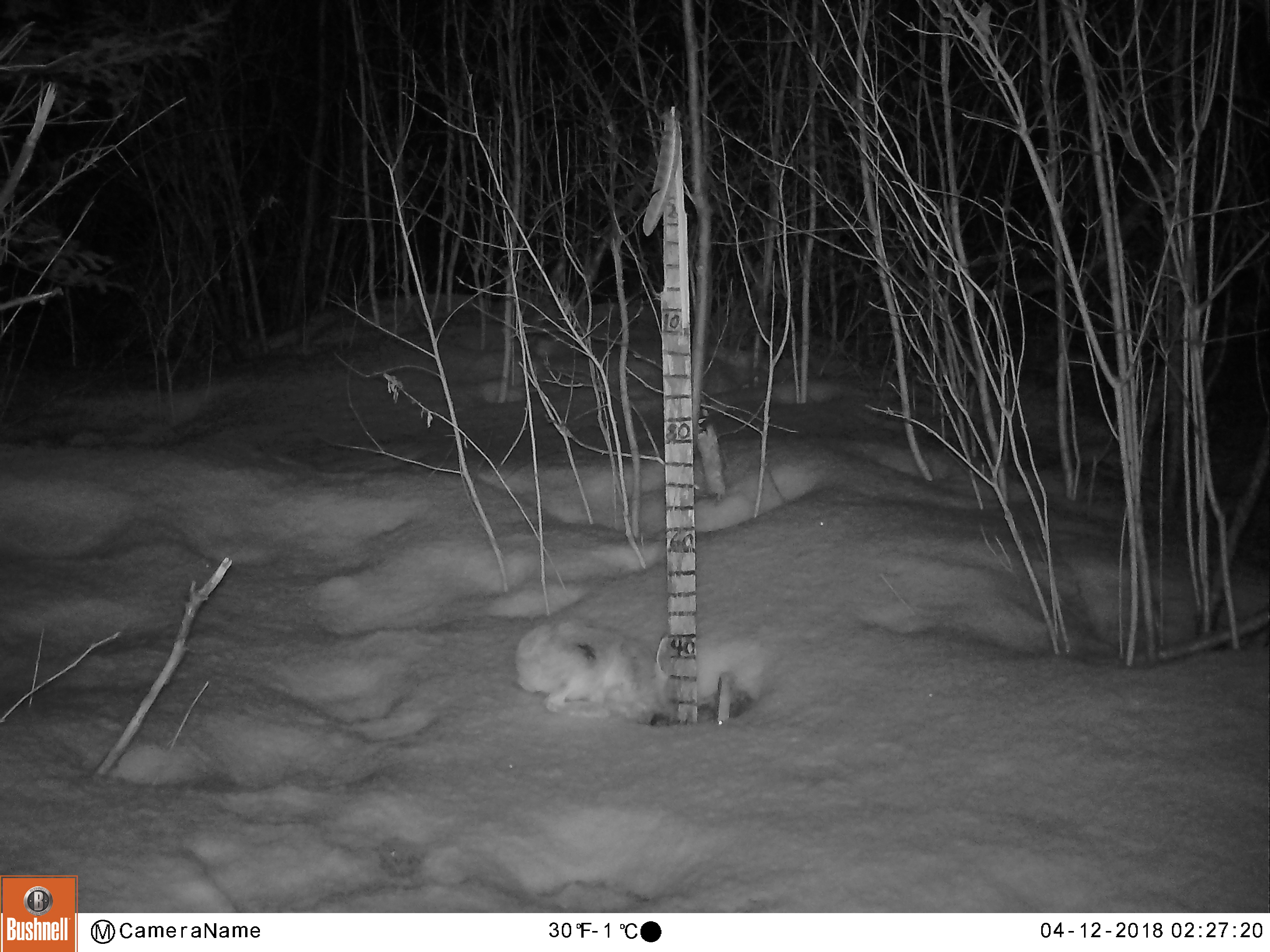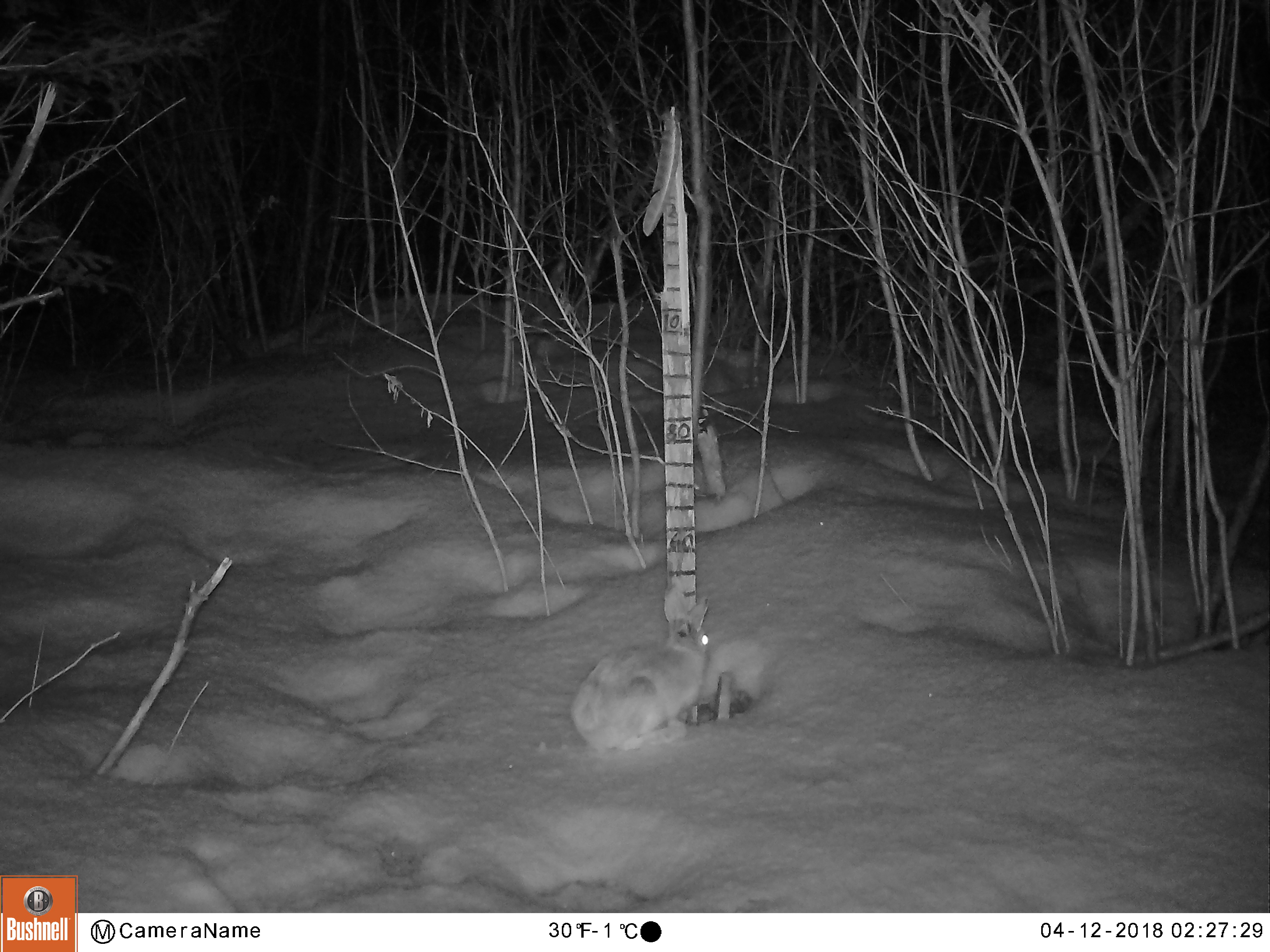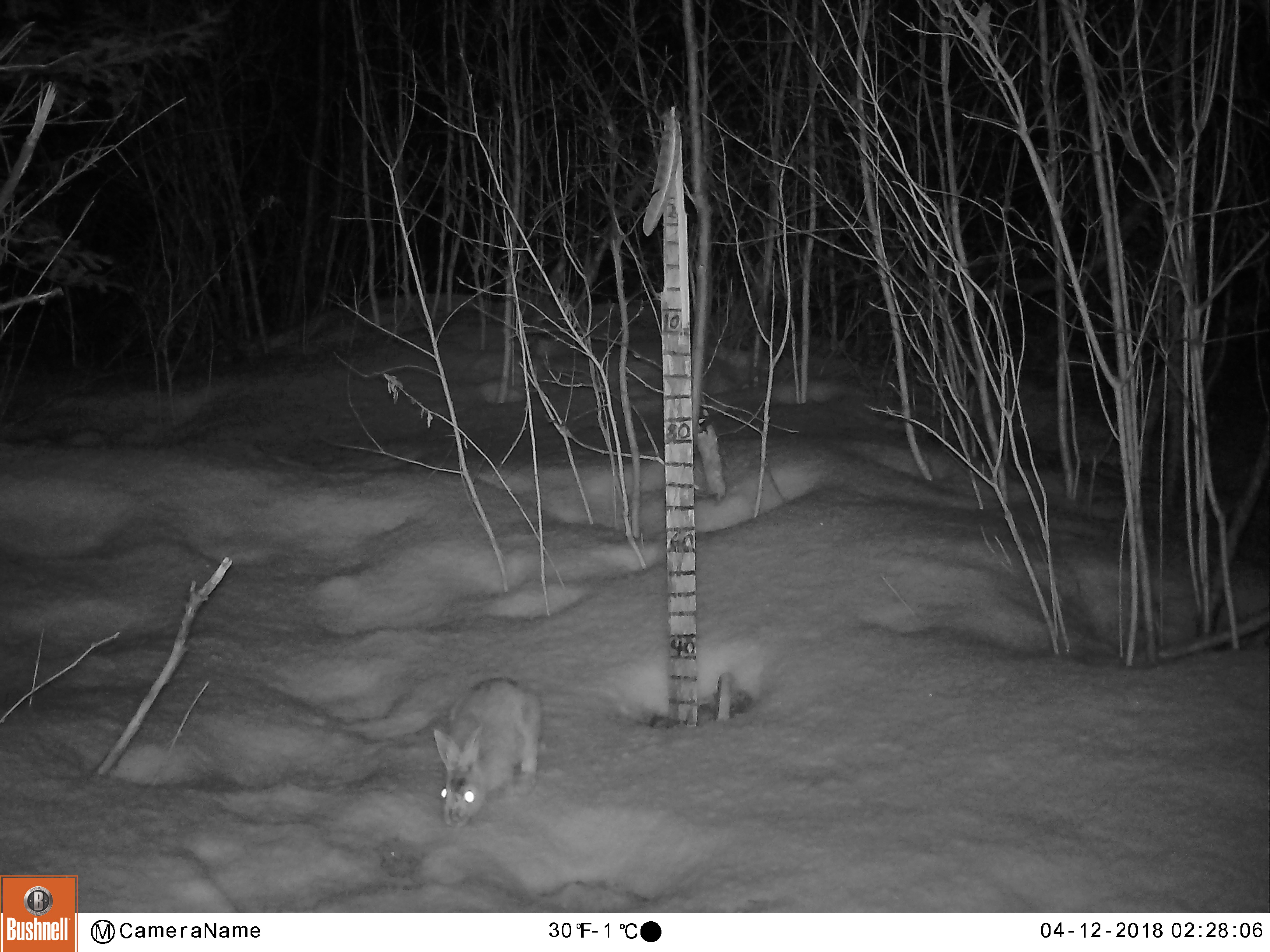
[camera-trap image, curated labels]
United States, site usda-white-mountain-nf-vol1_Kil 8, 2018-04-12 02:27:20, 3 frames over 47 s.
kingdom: Animalia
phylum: Chordata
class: Mammalia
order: Lagomorpha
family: Leporidae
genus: Lepus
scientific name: Lepus americanus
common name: snowshoe hare